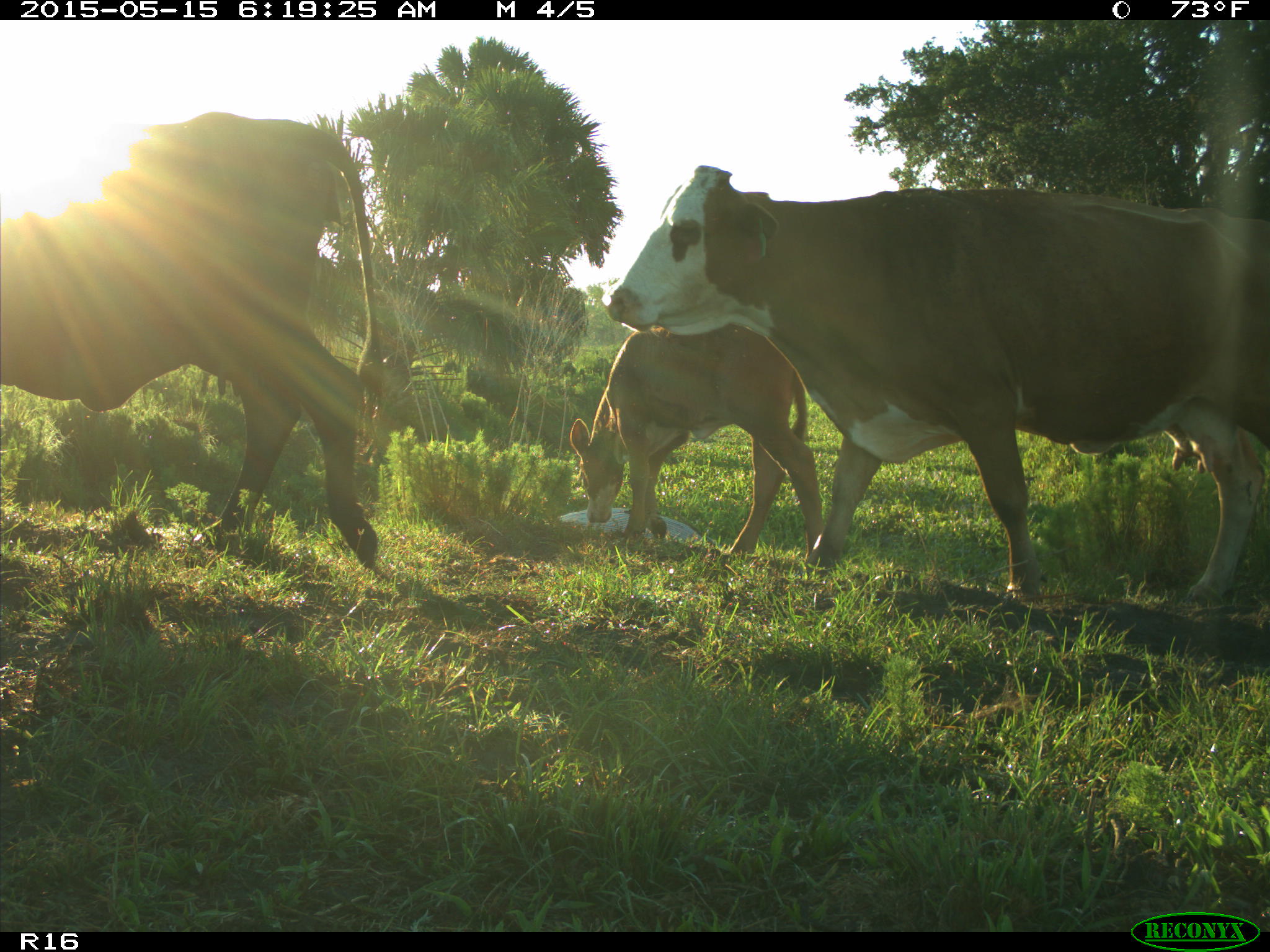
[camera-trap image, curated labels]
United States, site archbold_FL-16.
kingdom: Animalia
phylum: Chordata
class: Mammalia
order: Artiodactyla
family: Bovidae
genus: Bos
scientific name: Bos taurus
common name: domestic cow